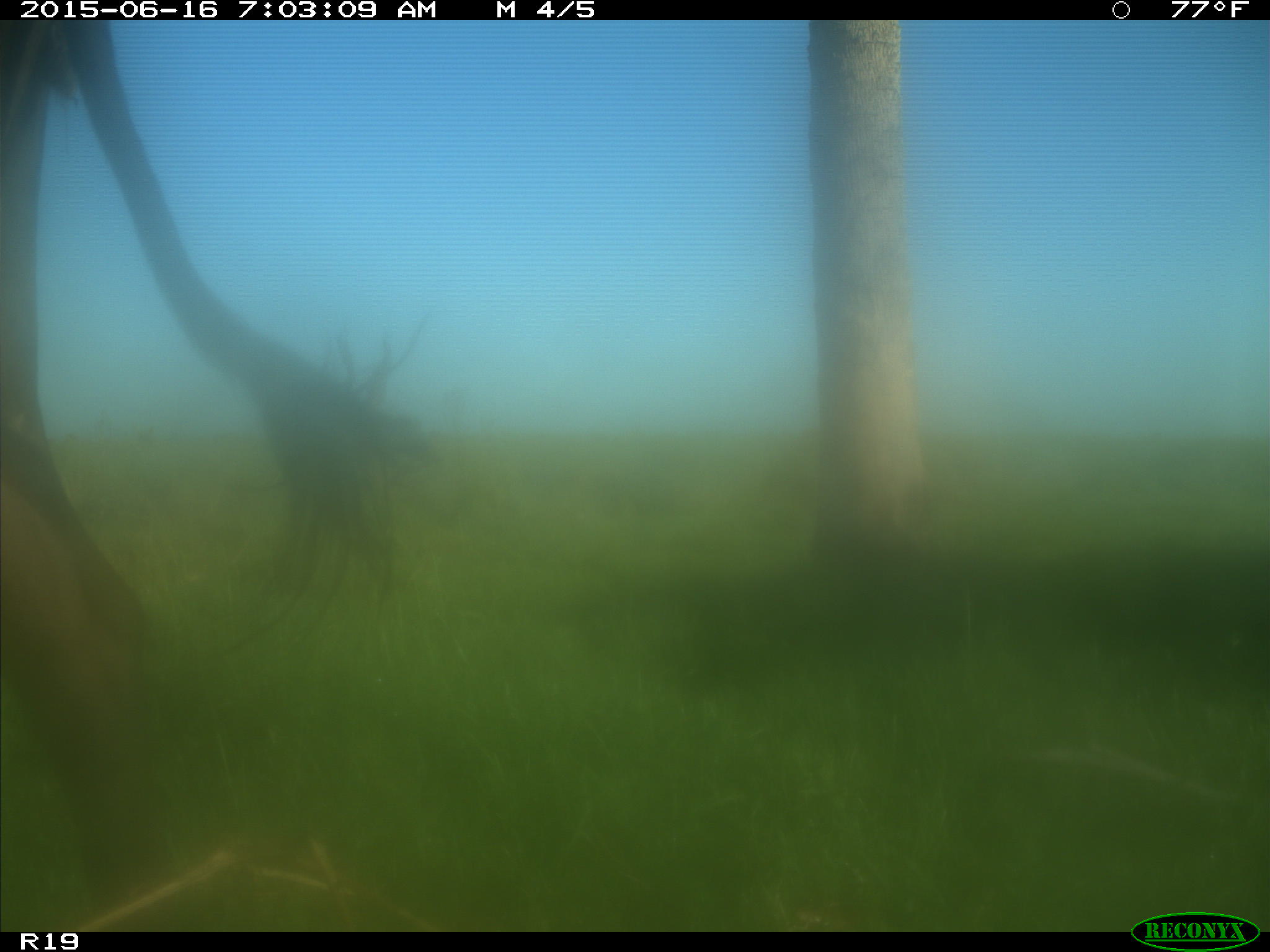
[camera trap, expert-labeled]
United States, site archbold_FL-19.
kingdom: Animalia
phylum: Chordata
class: Mammalia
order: Artiodactyla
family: Bovidae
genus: Bos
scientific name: Bos taurus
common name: domestic cow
Bos taurus (domestic cow).